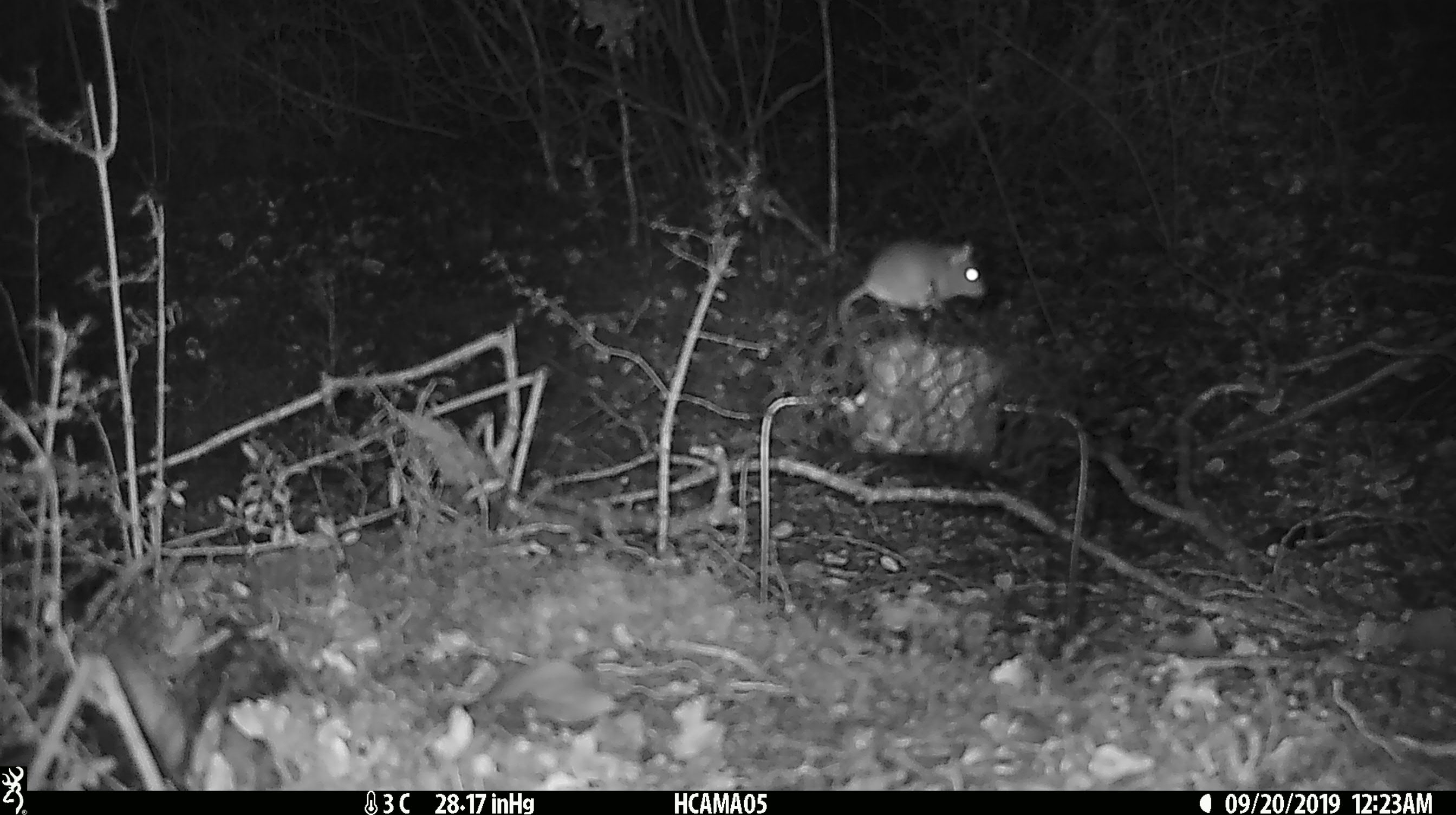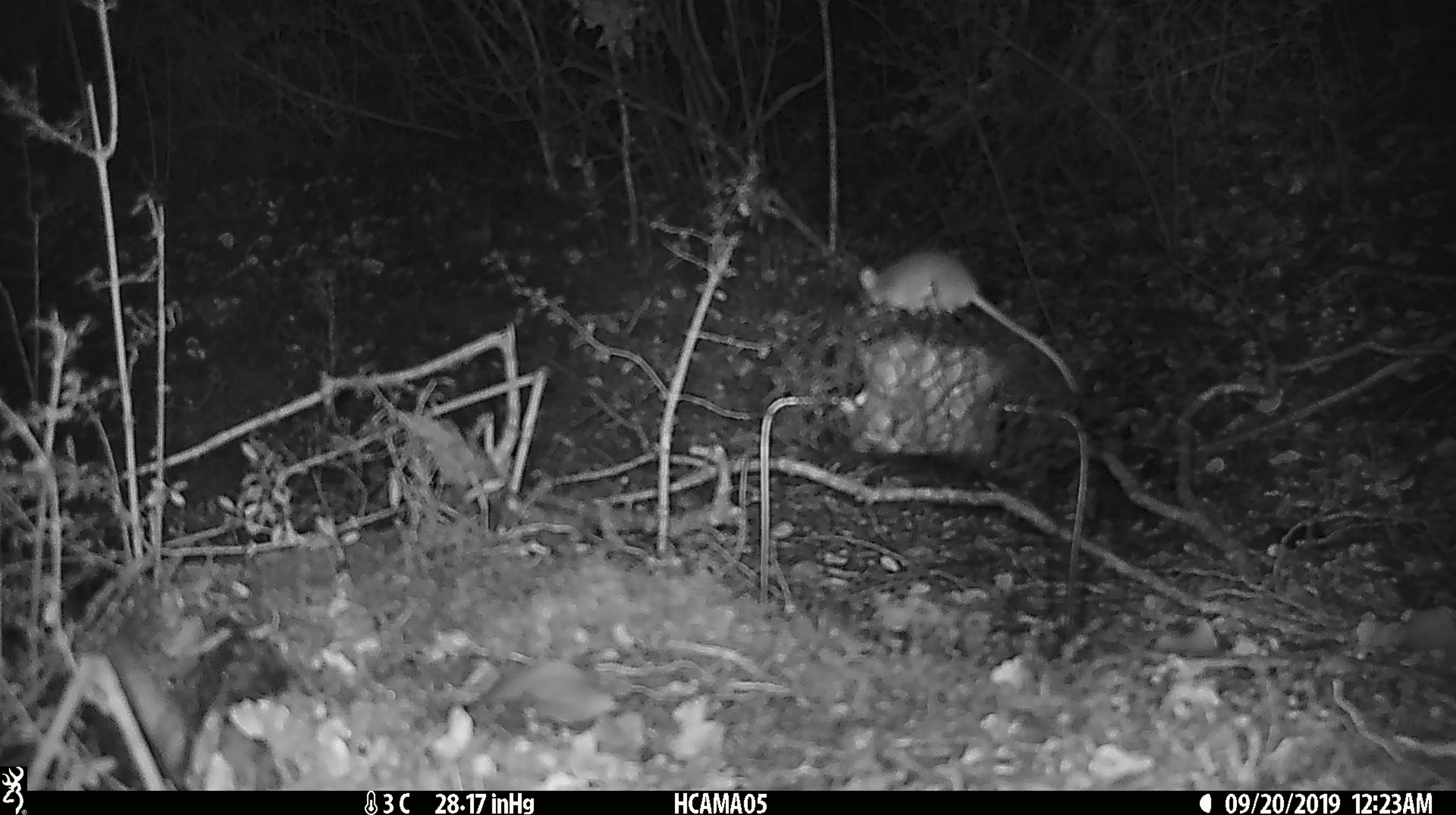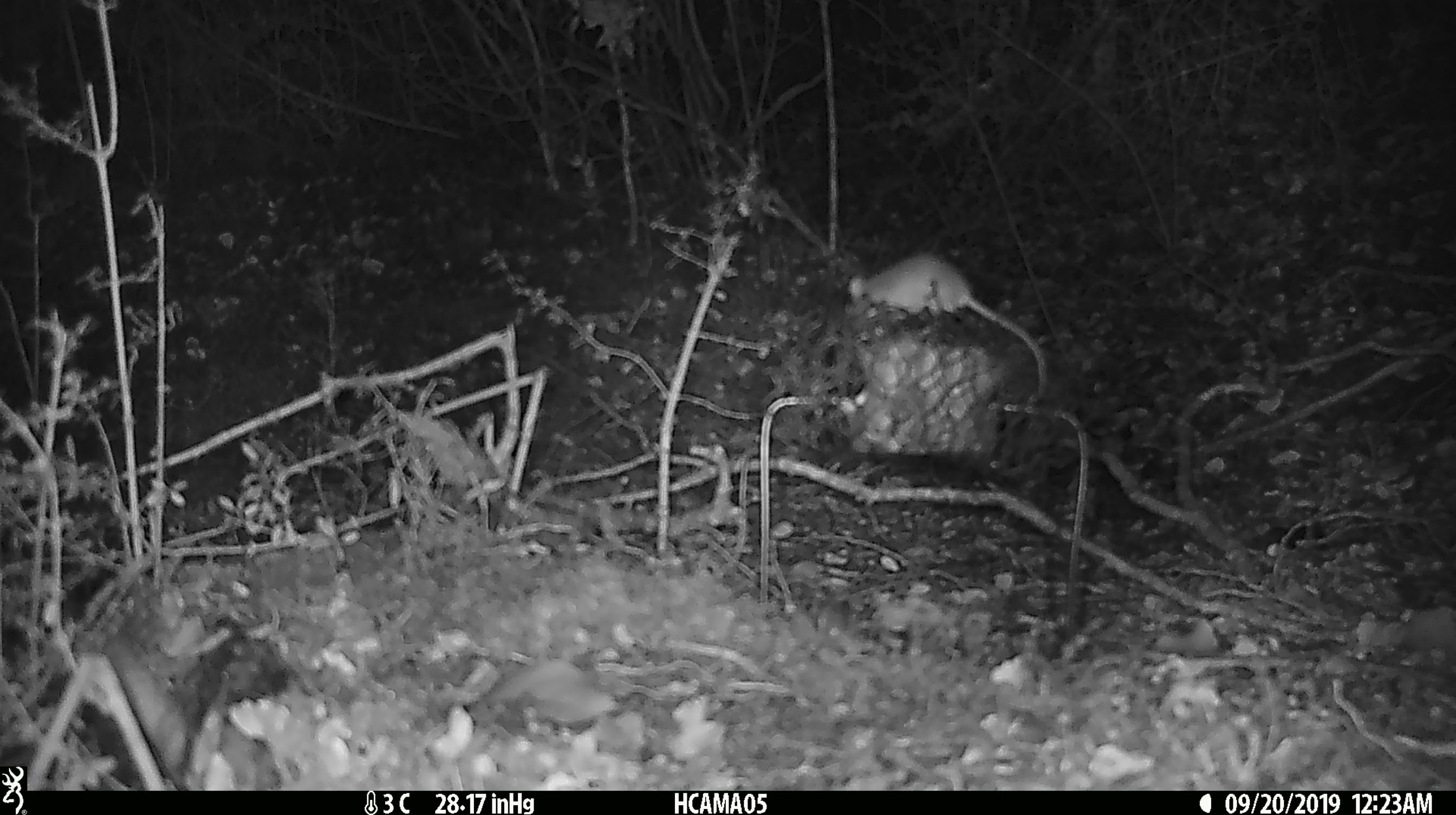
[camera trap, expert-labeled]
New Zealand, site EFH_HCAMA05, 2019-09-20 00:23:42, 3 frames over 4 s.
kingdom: Animalia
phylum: Chordata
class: Mammalia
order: Rodentia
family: Muridae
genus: Mus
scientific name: Mus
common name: mouse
Mouse (Mus).